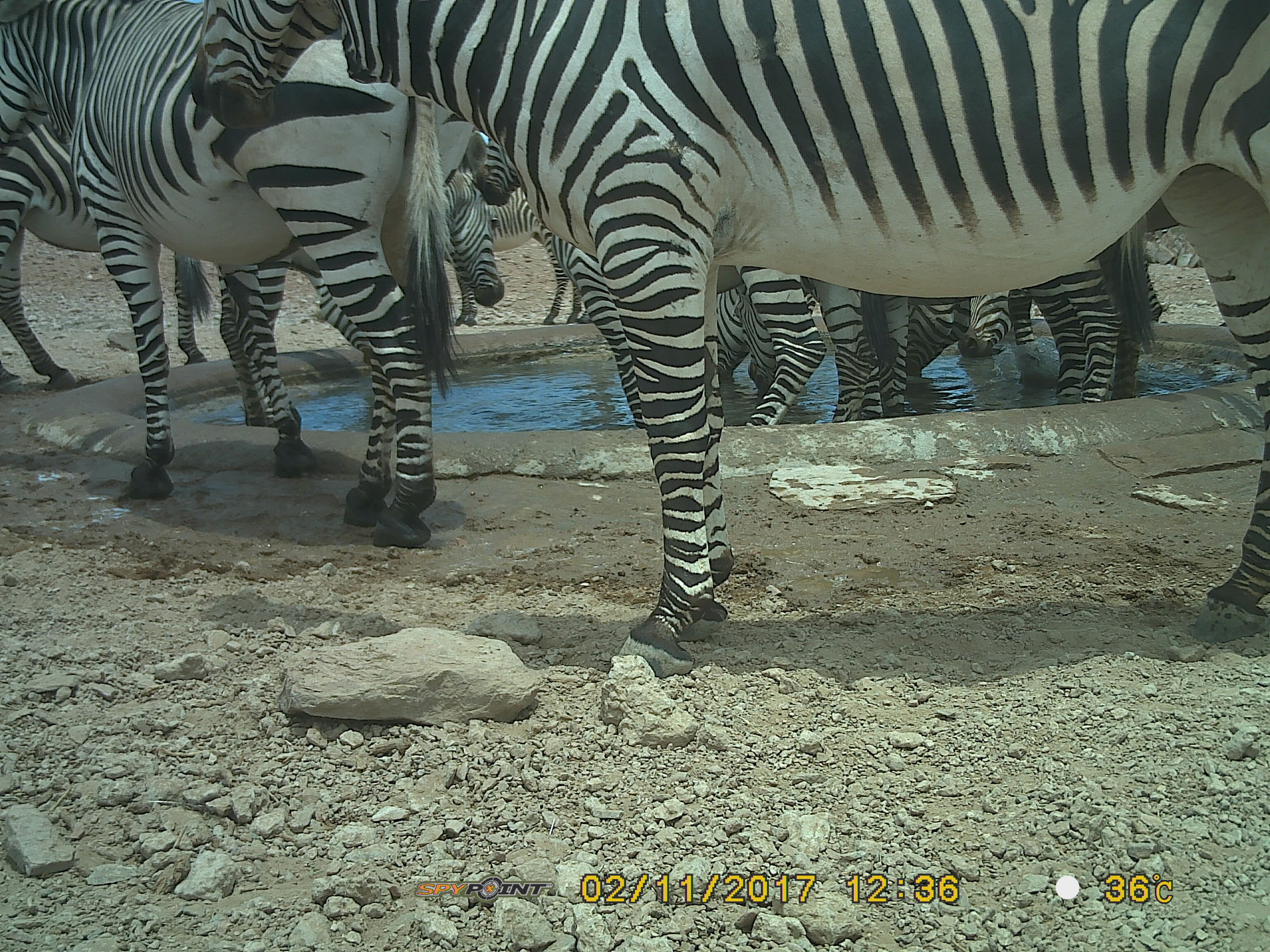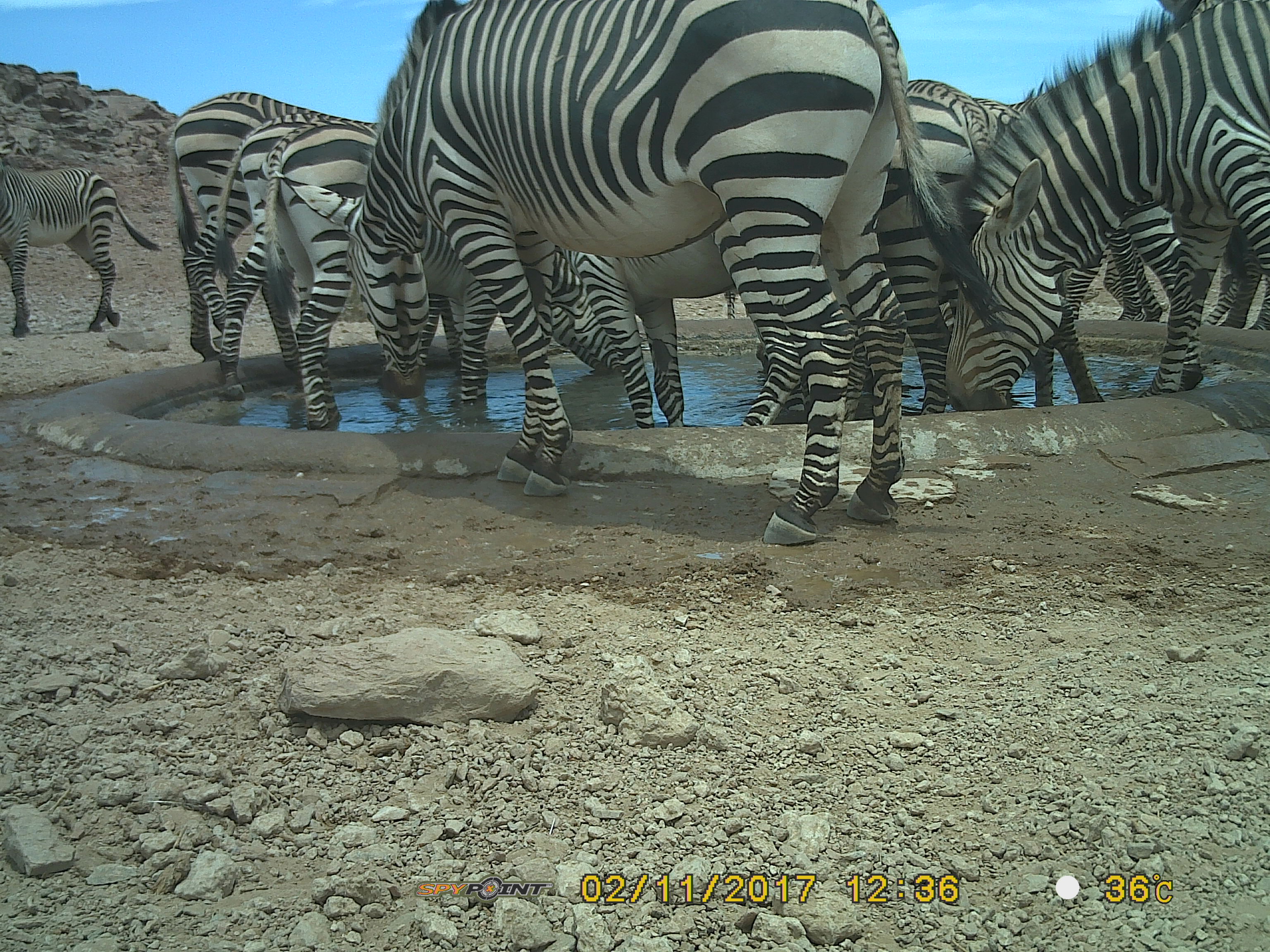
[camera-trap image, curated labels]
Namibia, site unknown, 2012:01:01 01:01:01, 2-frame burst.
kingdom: Animalia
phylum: Chordata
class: Mammalia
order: Perissodactyla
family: Equidae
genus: Equus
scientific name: Equus zebra hartmannae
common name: hartmann's mountain zebra